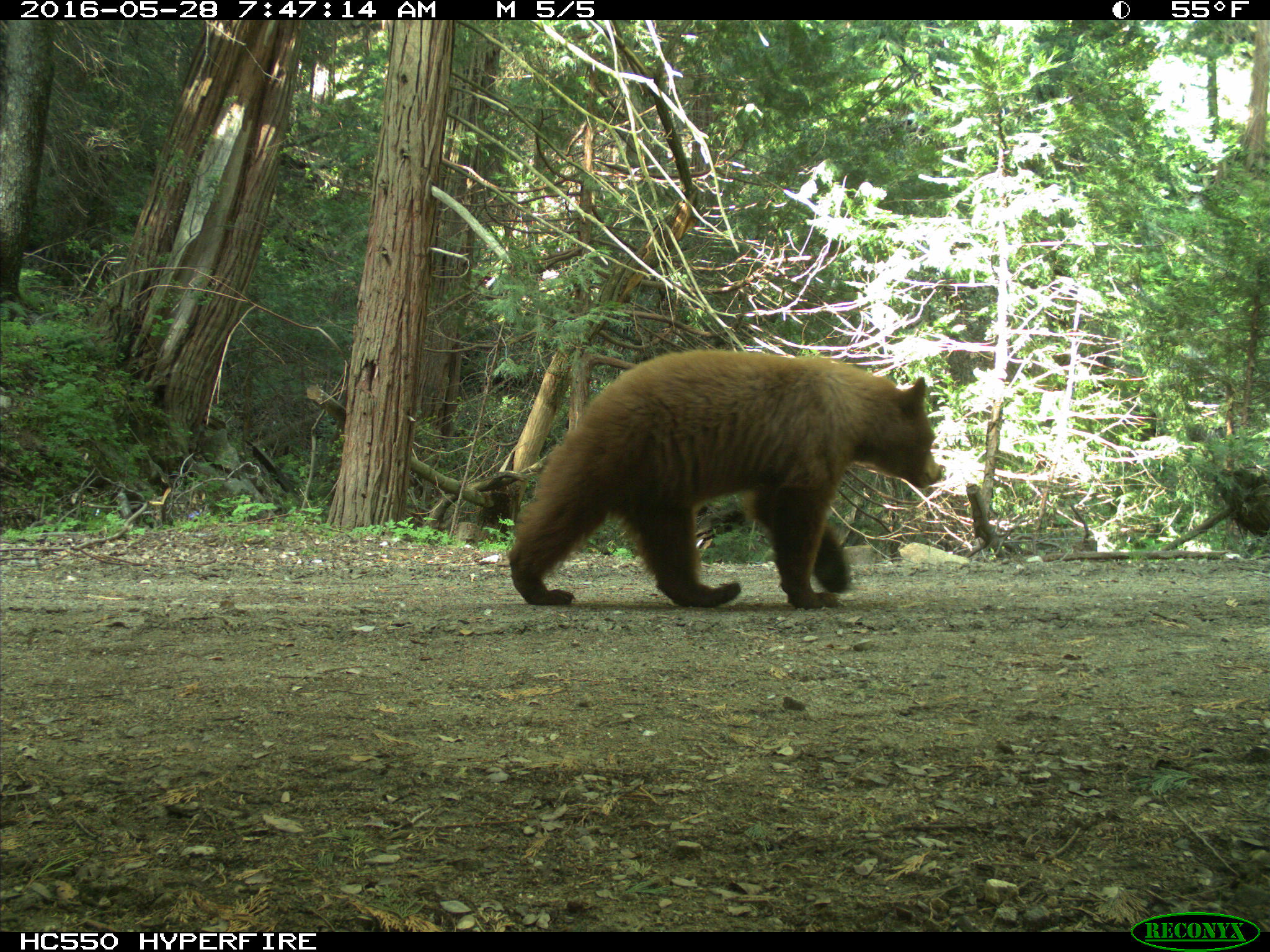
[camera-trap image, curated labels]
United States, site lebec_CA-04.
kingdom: Animalia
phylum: Chordata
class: Mammalia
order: Carnivora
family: Ursidae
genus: Ursus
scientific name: Ursus americanus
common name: american black bear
Ursus americanus (american black bear).